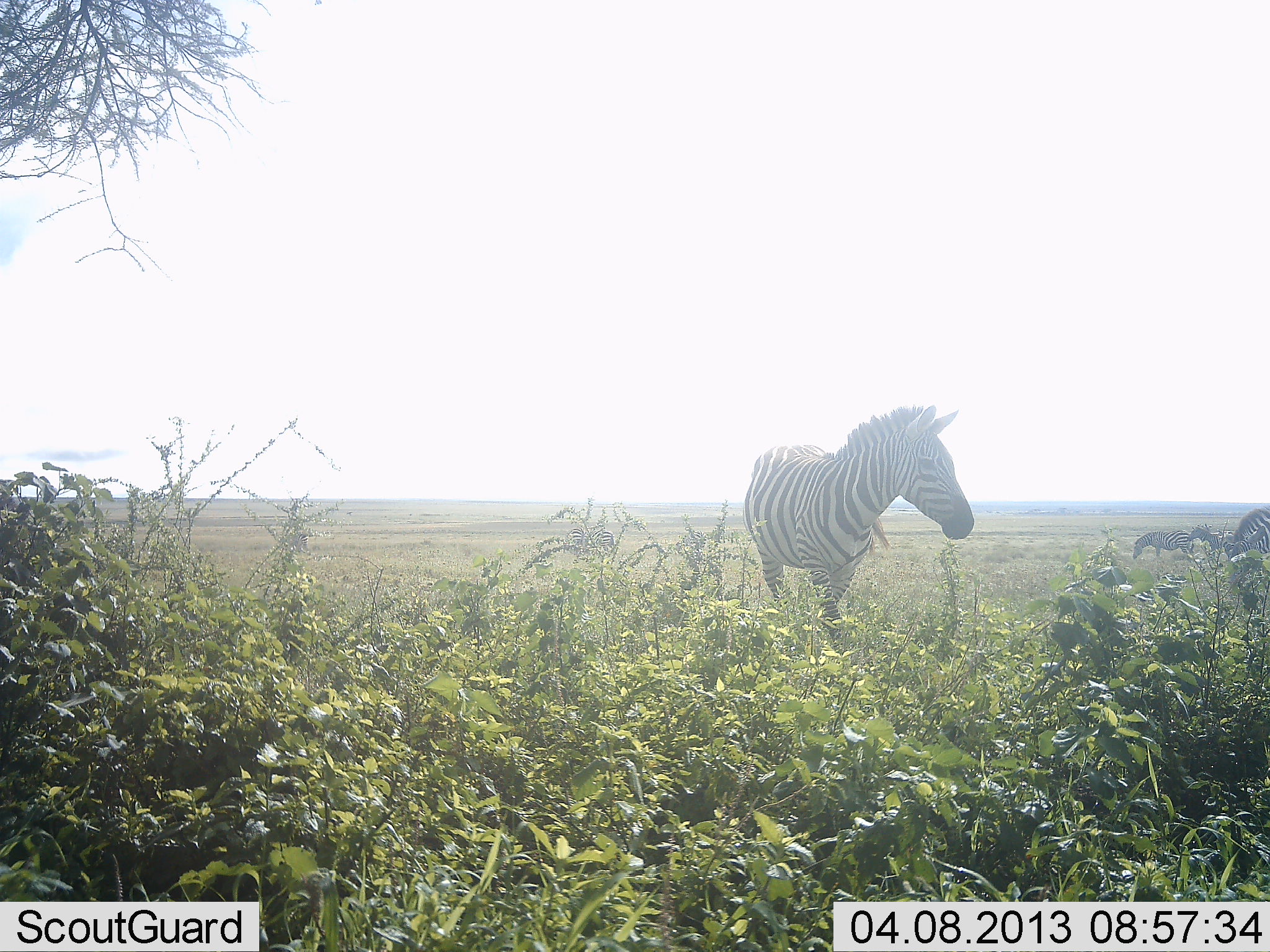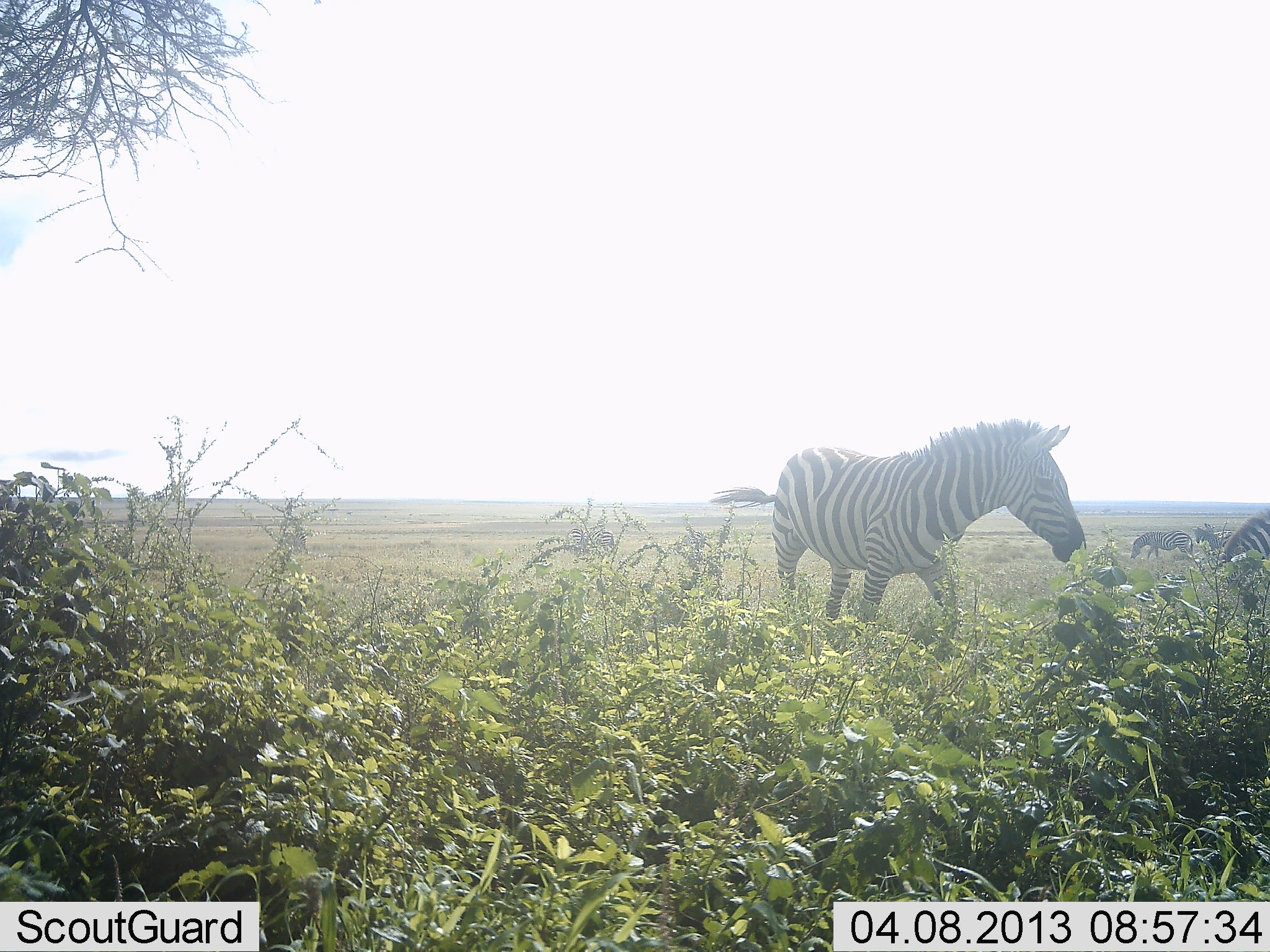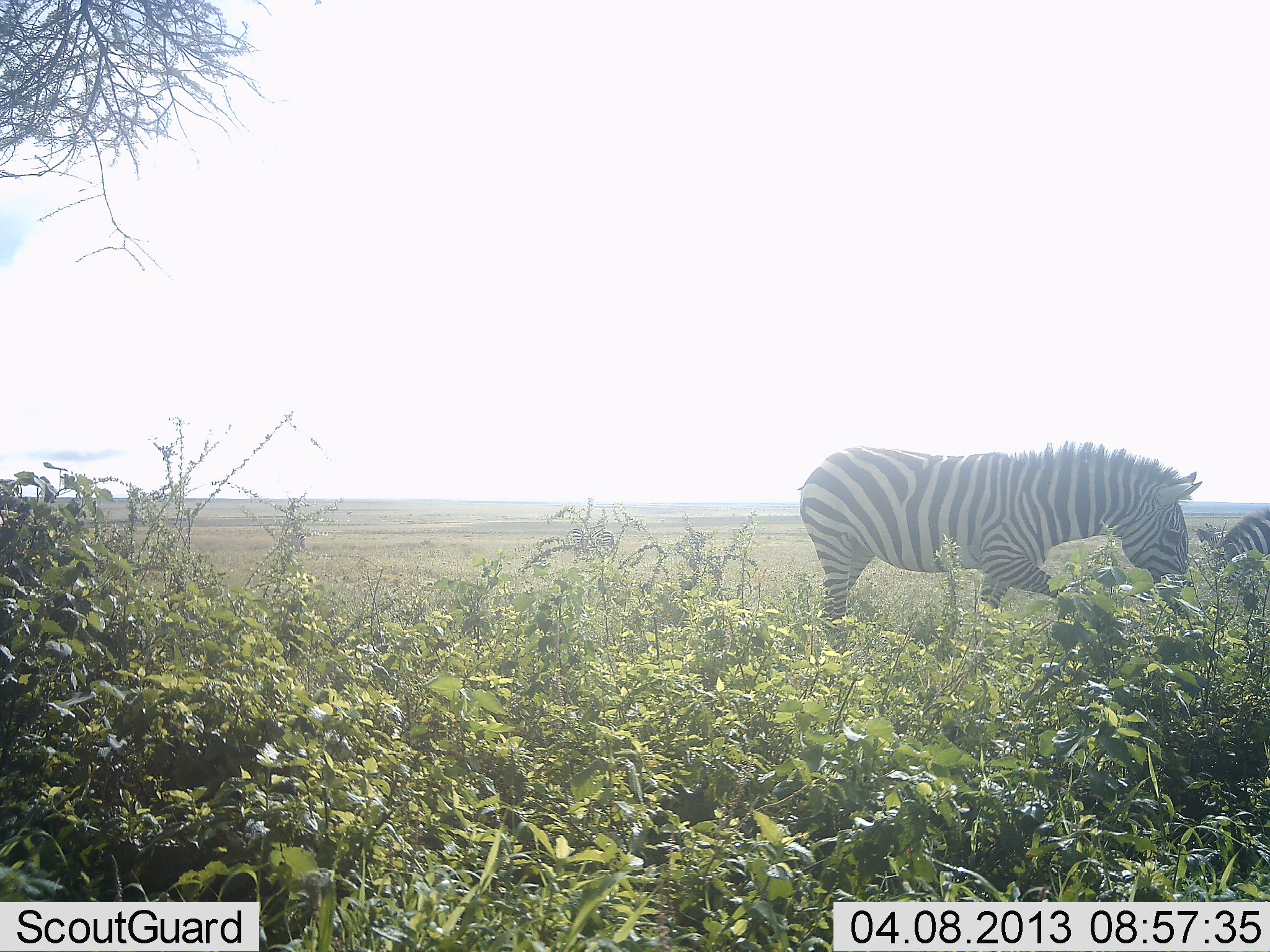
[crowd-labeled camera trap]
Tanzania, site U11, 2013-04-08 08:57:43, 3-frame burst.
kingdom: Animalia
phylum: Chordata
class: Mammalia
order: Perissodactyla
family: Equidae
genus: Equus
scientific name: Equus quagga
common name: plains zebra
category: zebra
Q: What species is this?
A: Zebra (plains zebra) (Equus quagga).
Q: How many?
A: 4.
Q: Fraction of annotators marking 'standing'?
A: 49%.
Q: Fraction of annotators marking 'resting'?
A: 0%.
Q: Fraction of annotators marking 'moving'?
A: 67%.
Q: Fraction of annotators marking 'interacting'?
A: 0%.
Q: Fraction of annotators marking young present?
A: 0%.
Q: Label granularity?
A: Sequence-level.